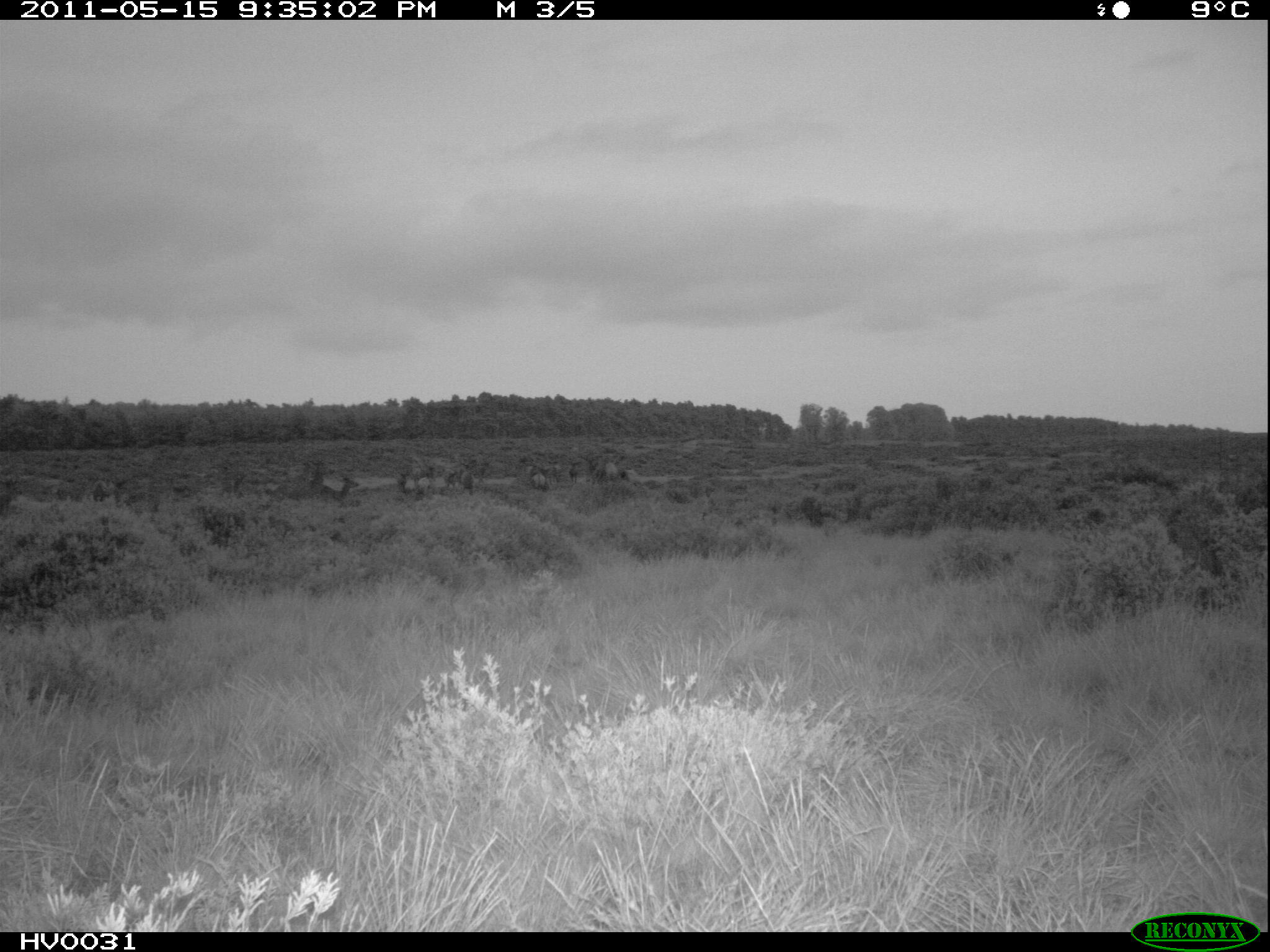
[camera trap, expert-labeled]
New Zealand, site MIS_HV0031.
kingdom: Animalia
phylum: Chordata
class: Mammalia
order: Artiodactyla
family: Cervidae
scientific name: Cervidae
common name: deer